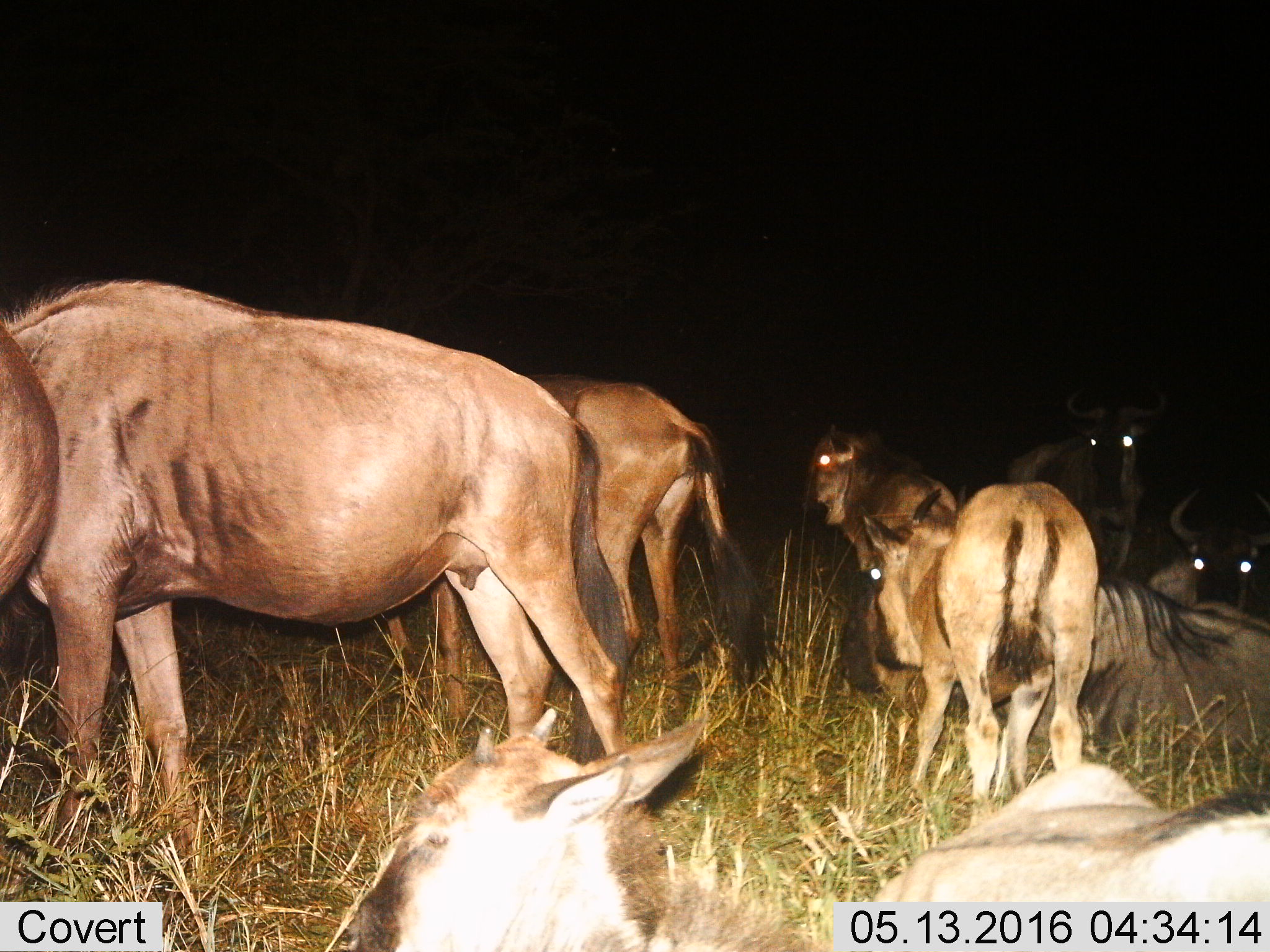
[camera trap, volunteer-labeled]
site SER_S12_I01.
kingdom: Animalia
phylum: Chordata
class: Mammalia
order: Artiodactyla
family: Bovidae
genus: Connochaetes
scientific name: Connochaetes taurinus taurinus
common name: blue wildebeest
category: wildebeestblue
Wildebeestblue (blue wildebeest) (Connochaetes taurinus taurinus), count 9. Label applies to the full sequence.